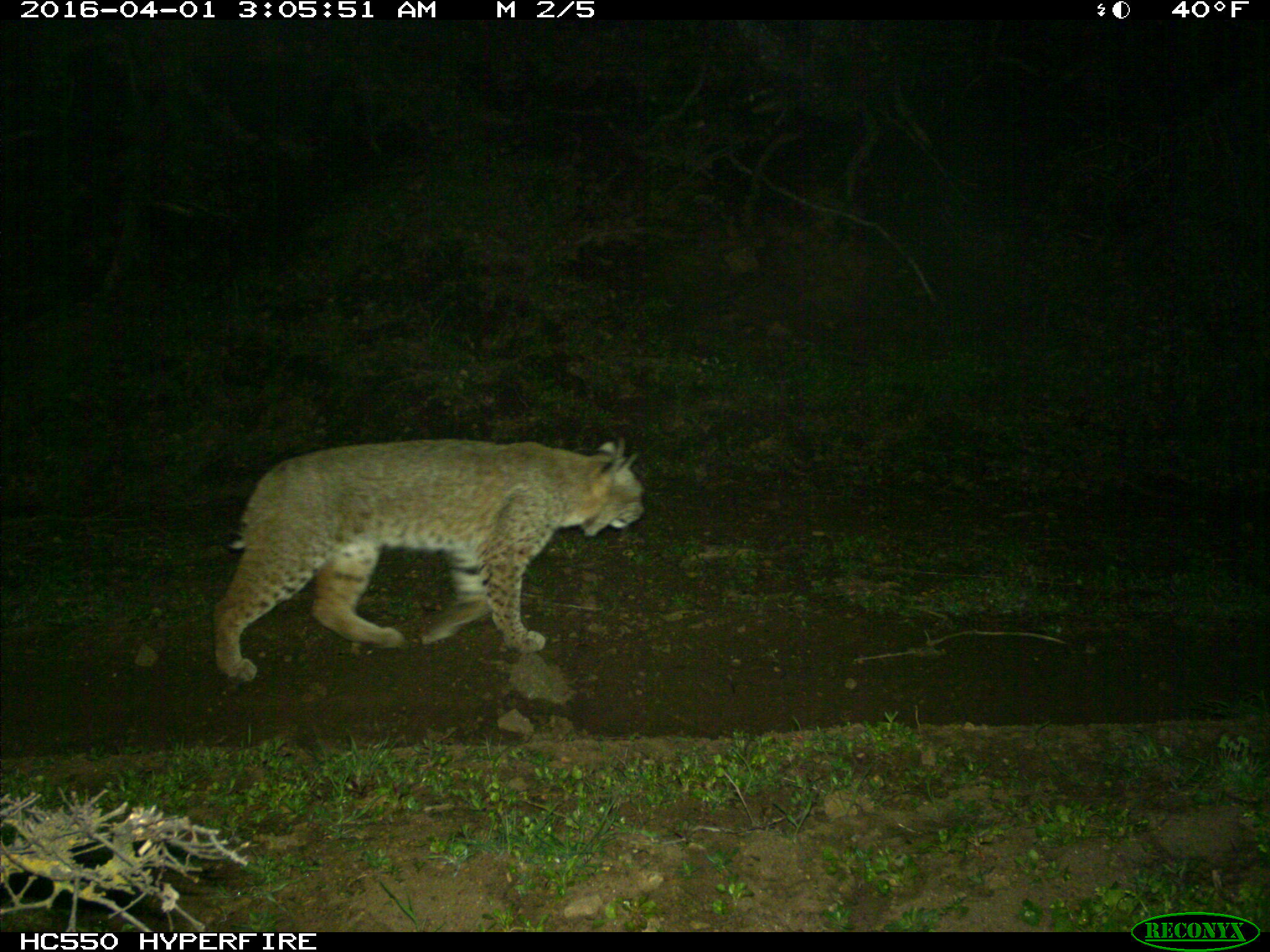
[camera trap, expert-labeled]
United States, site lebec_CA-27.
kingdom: Animalia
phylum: Chordata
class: Mammalia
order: Carnivora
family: Felidae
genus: Lynx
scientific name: Lynx rufus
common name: bobcat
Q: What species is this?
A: Lynx rufus (bobcat).